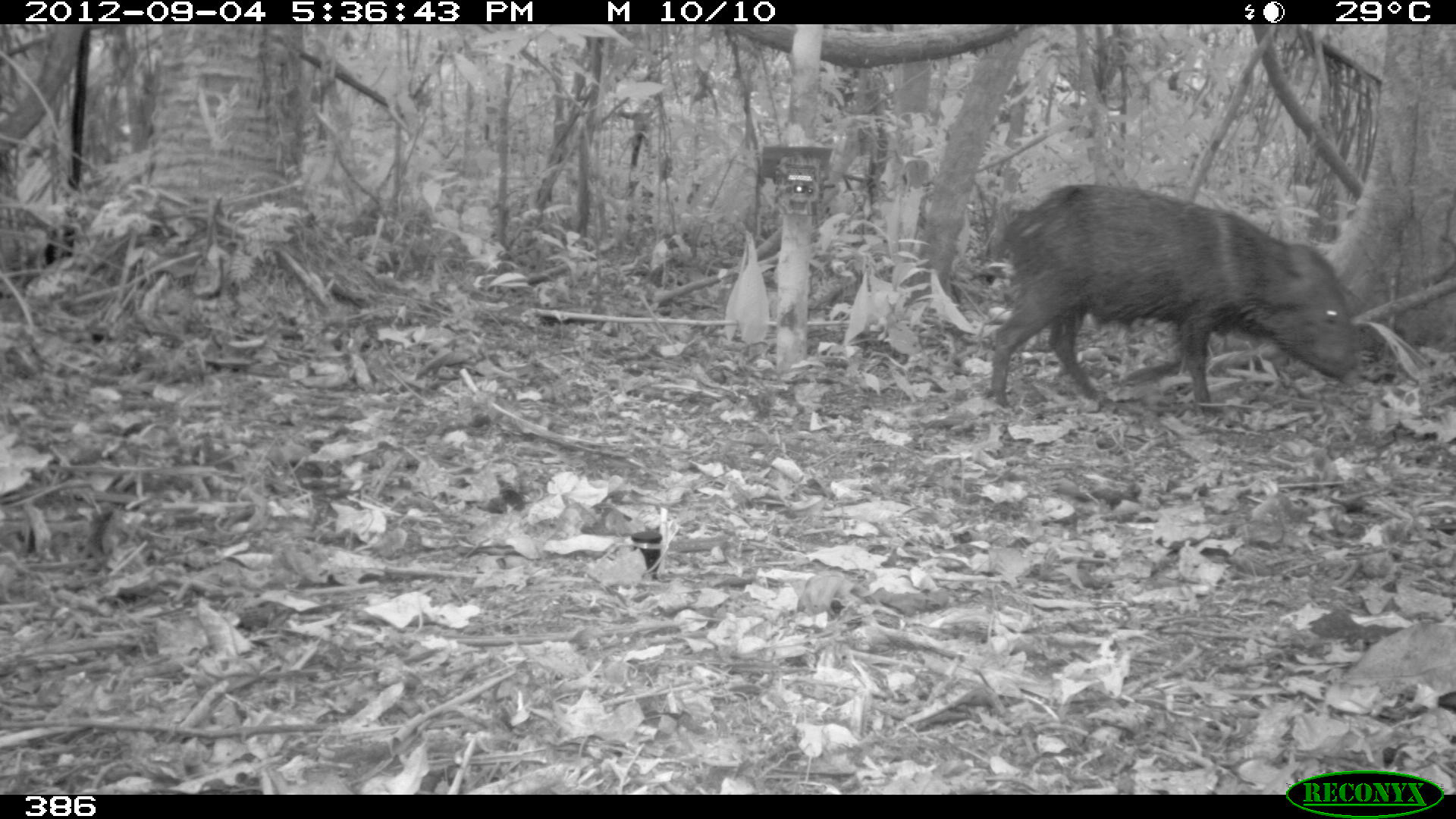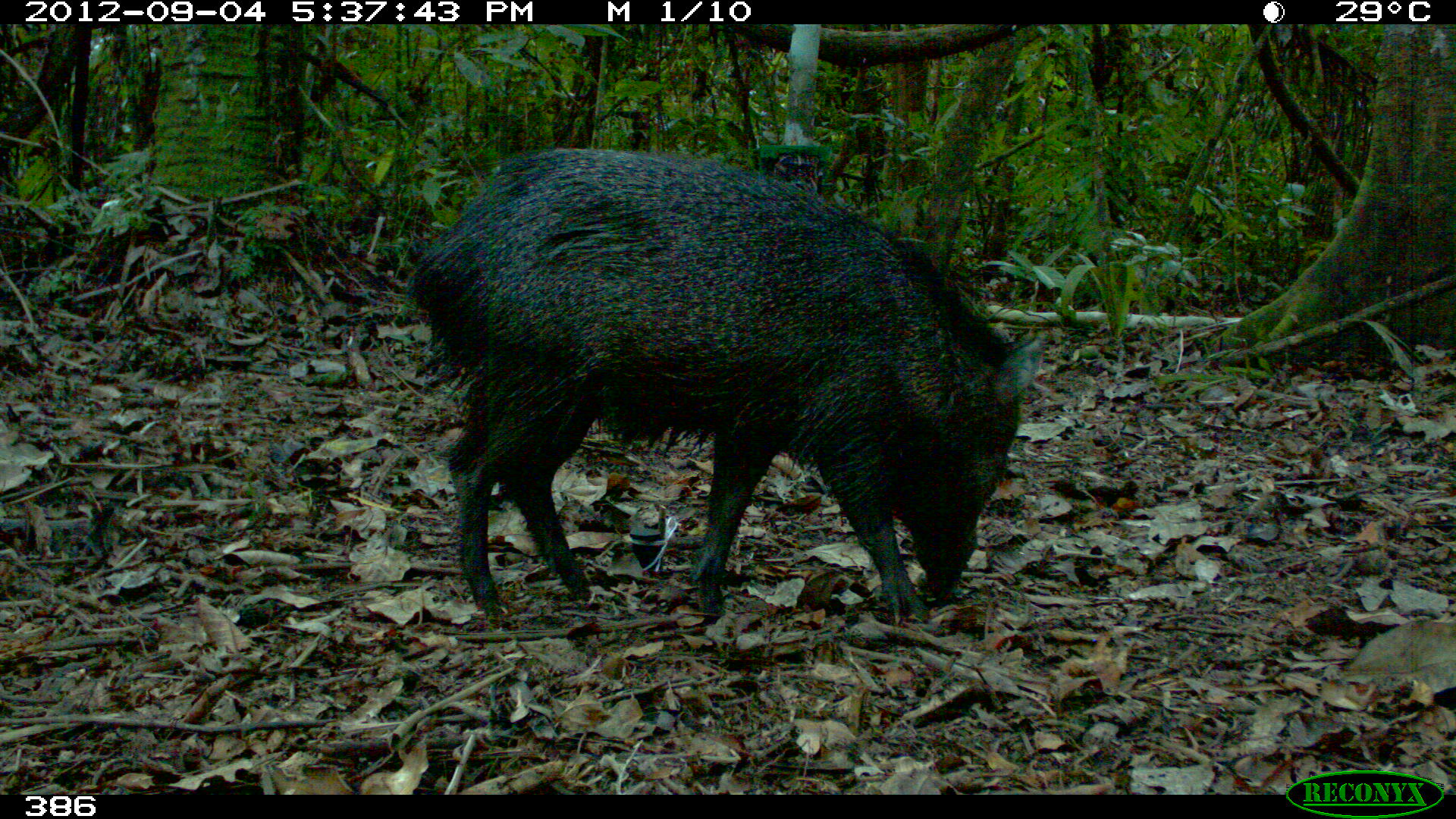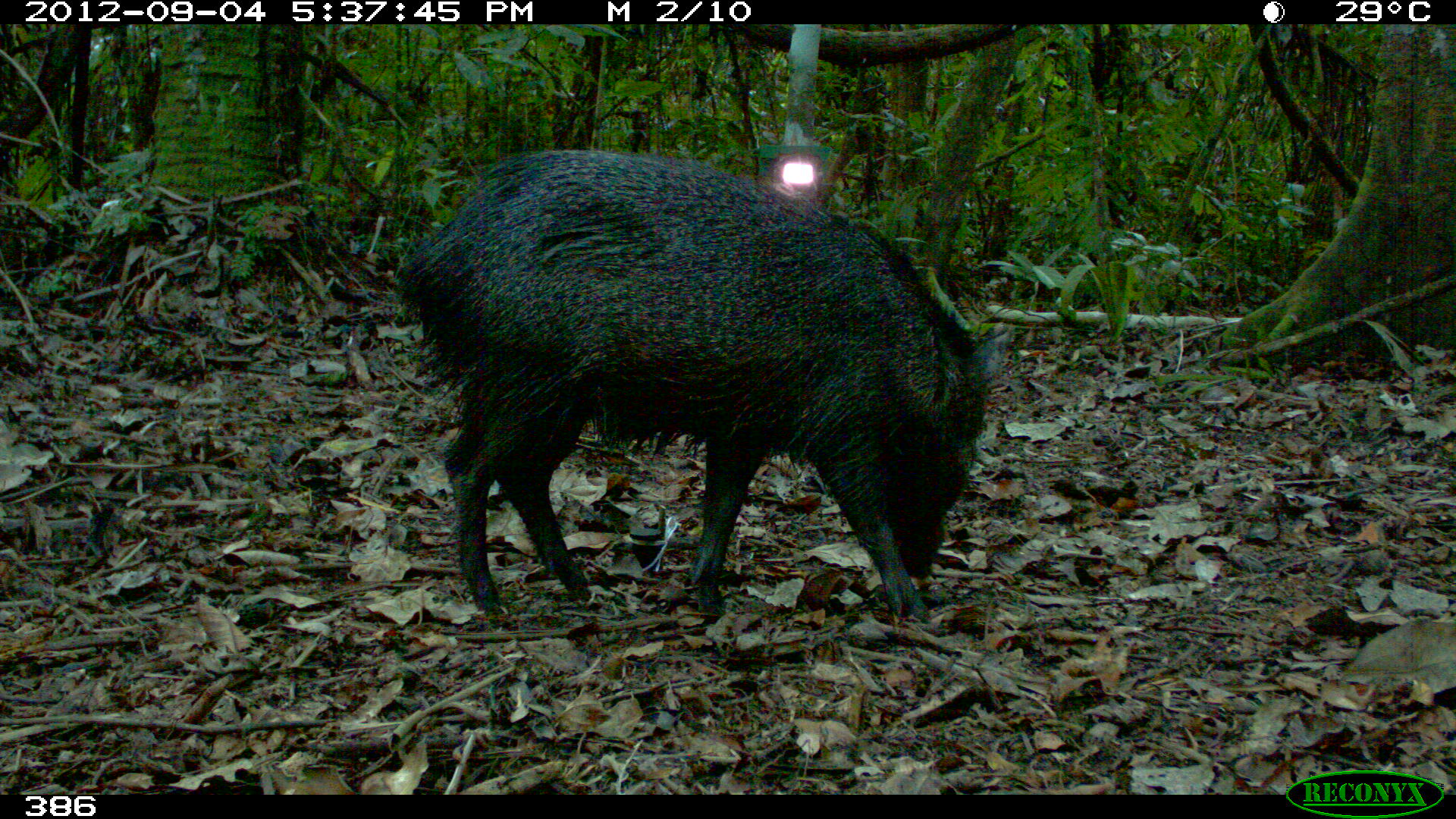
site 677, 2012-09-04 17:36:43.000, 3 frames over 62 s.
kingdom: Animalia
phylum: Chordata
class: Mammalia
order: Artiodactyla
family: Tayassuidae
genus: Pecari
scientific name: Pecari tajacu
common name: collared peccary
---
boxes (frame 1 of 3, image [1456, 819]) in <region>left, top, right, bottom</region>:
pecari tajacu: <region>987, 180, 1357, 416</region>